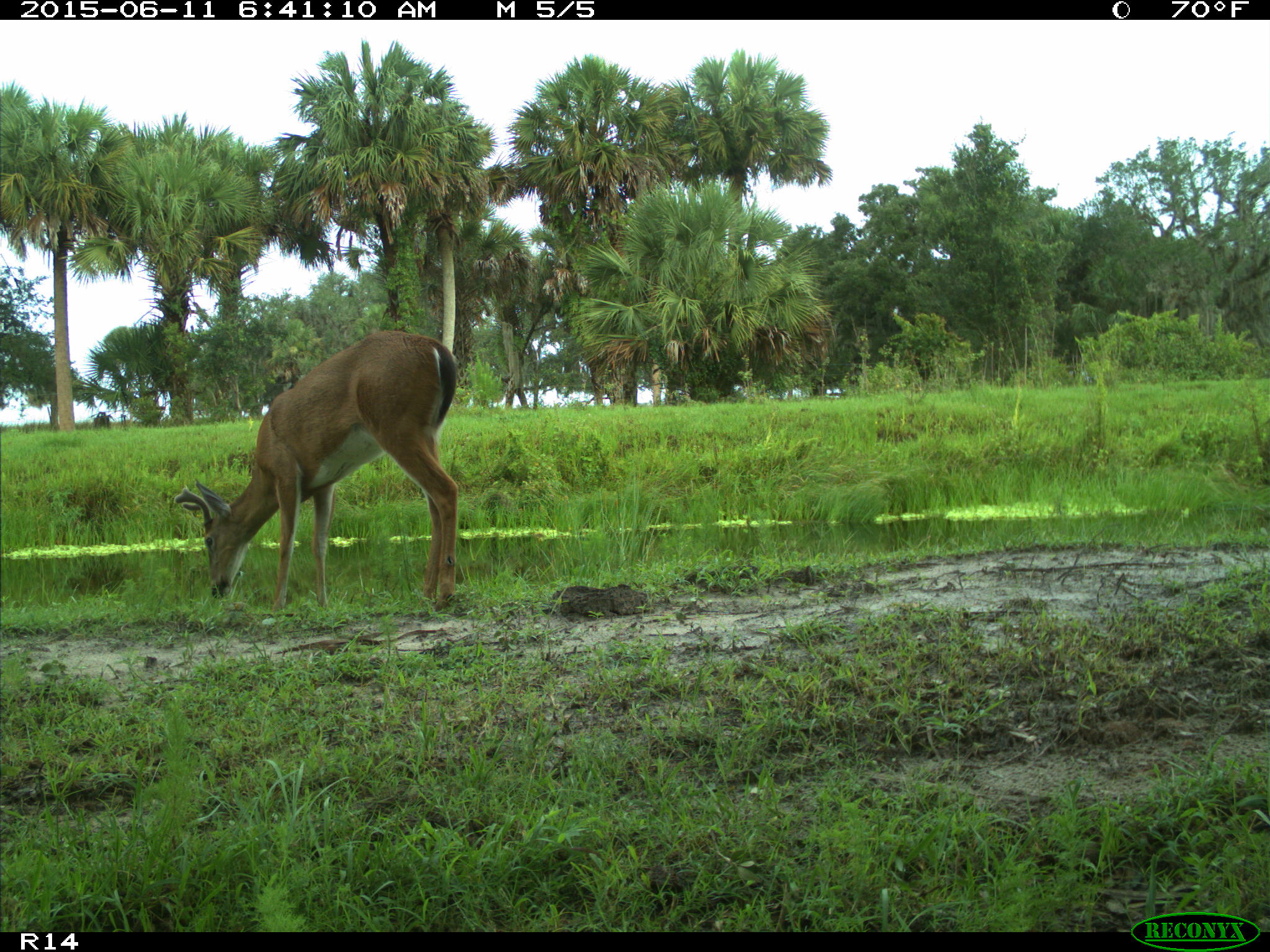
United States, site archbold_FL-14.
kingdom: Animalia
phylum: Chordata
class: Mammalia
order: Artiodactyla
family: Cervidae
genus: Odocoileus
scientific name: Odocoileus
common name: deer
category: unidentified deer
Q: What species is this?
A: Unidentified deer (deer) (Odocoileus).